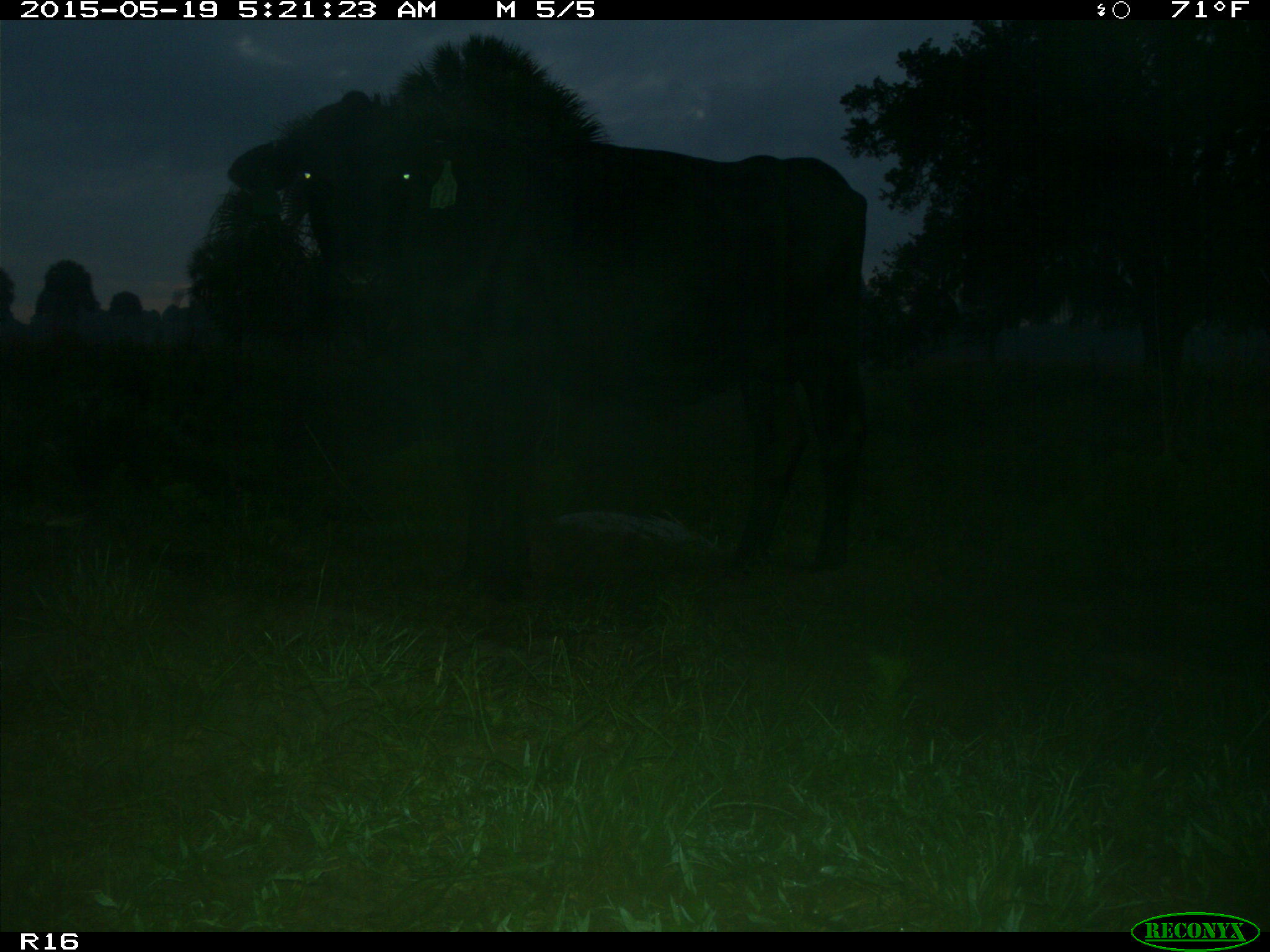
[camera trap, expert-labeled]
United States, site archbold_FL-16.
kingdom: Animalia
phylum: Chordata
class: Mammalia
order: Artiodactyla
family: Bovidae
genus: Bos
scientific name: Bos taurus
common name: domestic cow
Bos taurus (domestic cow).